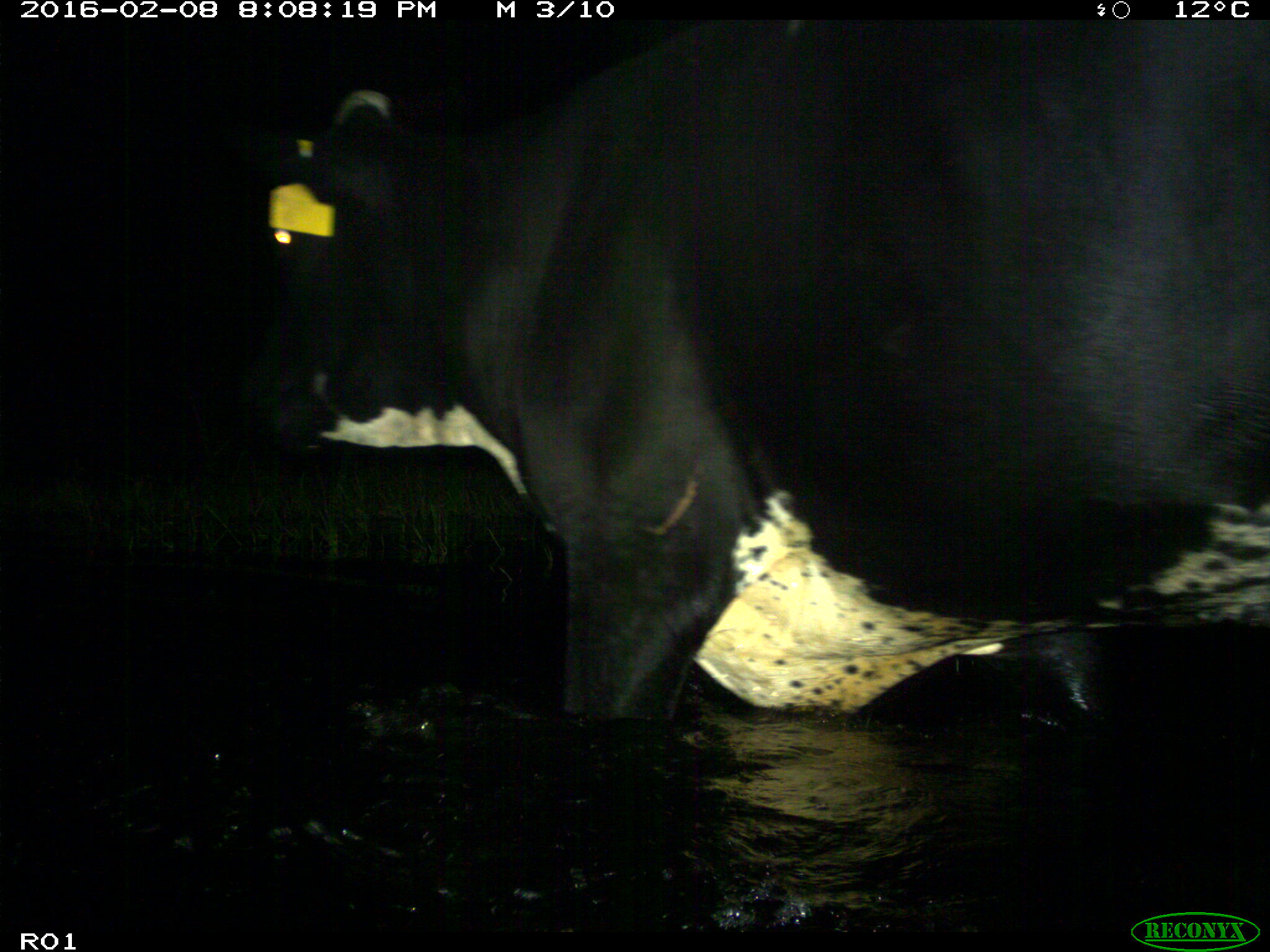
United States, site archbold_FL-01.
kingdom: Animalia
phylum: Chordata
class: Mammalia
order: Artiodactyla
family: Bovidae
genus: Bos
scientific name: Bos taurus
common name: domestic cow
Bos taurus (domestic cow).